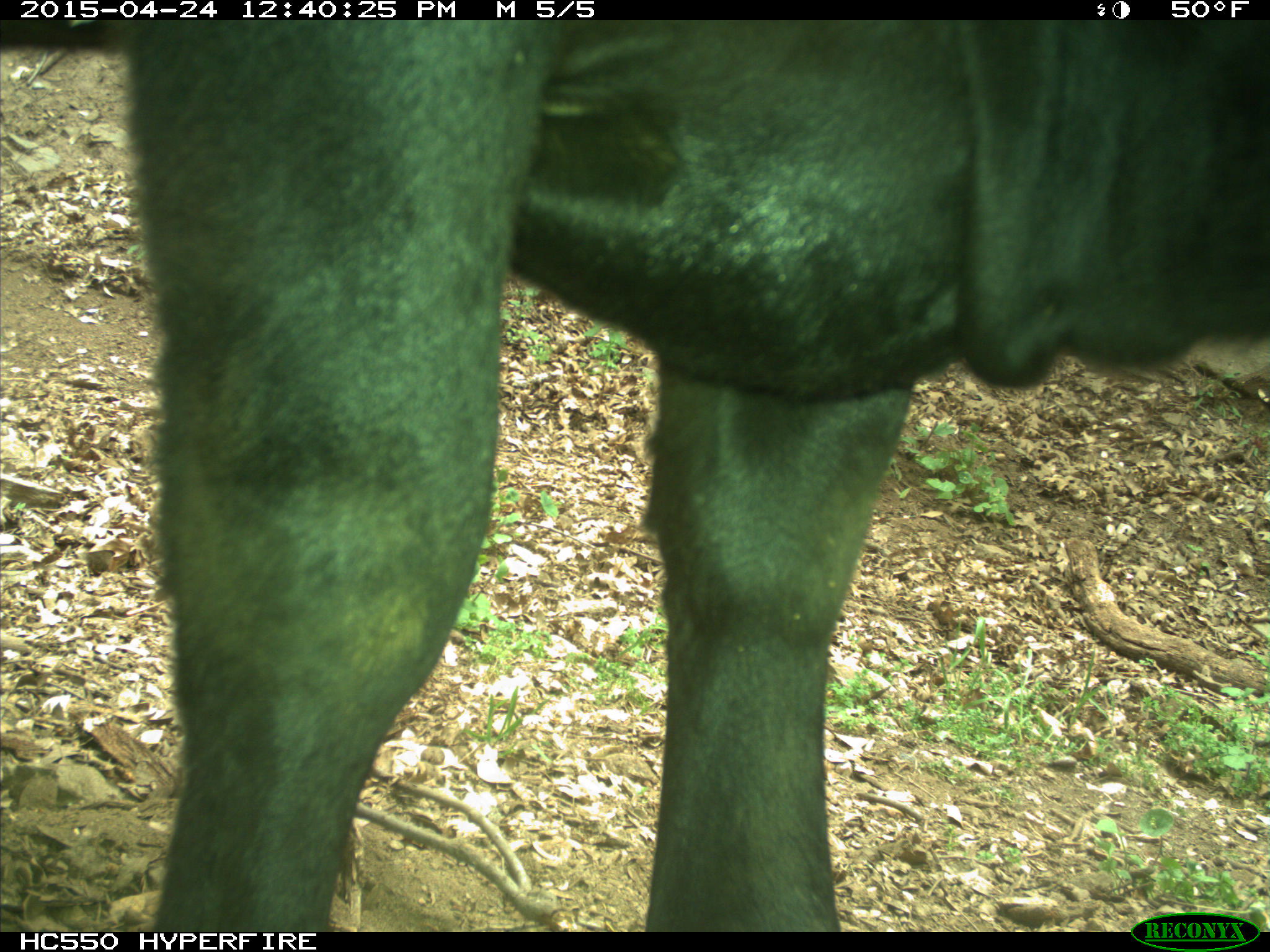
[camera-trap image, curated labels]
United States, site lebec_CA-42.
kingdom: Animalia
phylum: Chordata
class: Mammalia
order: Artiodactyla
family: Bovidae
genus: Bos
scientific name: Bos taurus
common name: domestic cow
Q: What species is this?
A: Bos taurus (domestic cow).